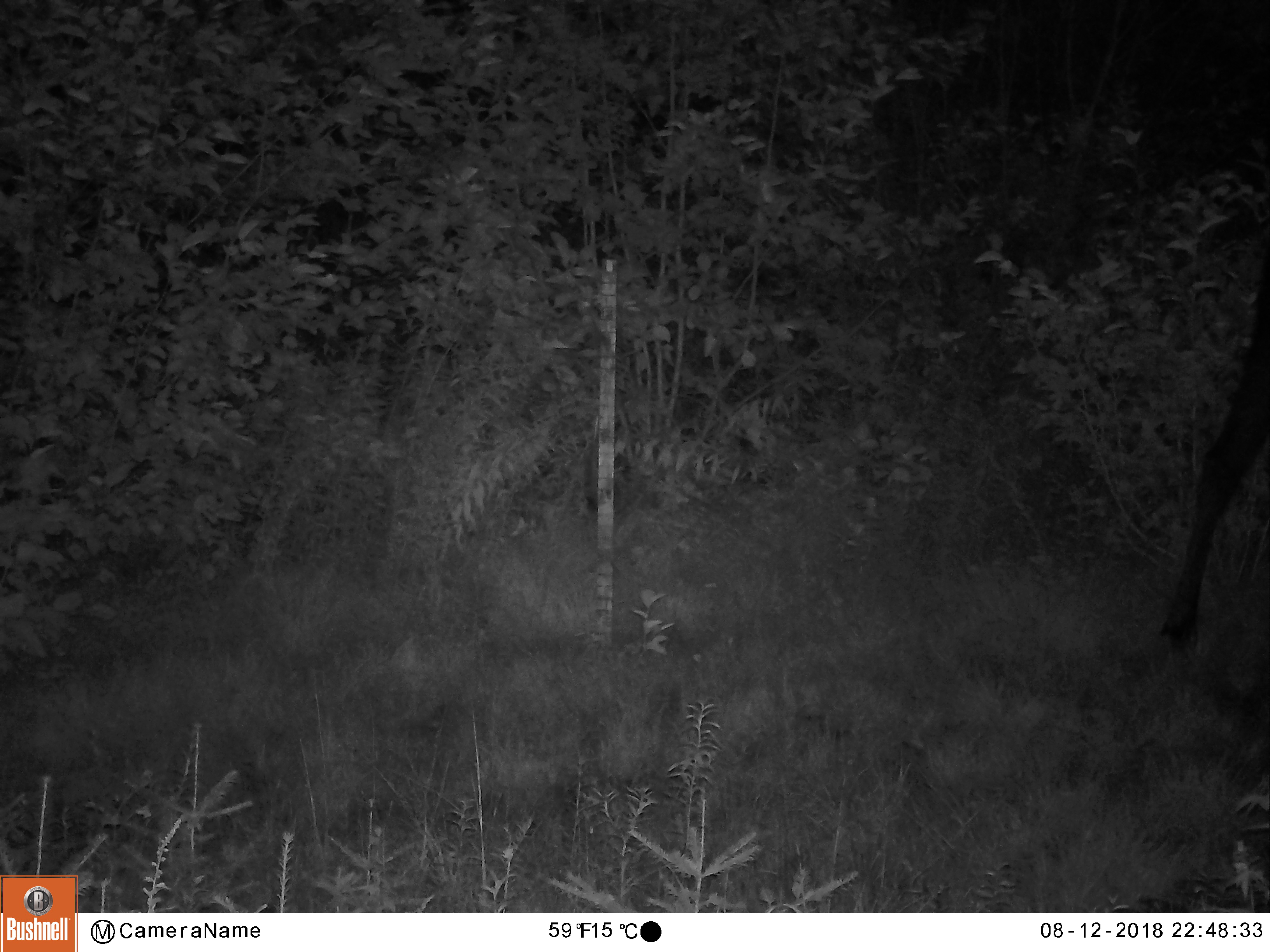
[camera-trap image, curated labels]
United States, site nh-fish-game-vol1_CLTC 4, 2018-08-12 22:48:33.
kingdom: Animalia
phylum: Chordata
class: Mammalia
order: Artiodactyla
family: Cervidae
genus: Alces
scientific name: Alces alces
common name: moose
Moose (Alces alces).